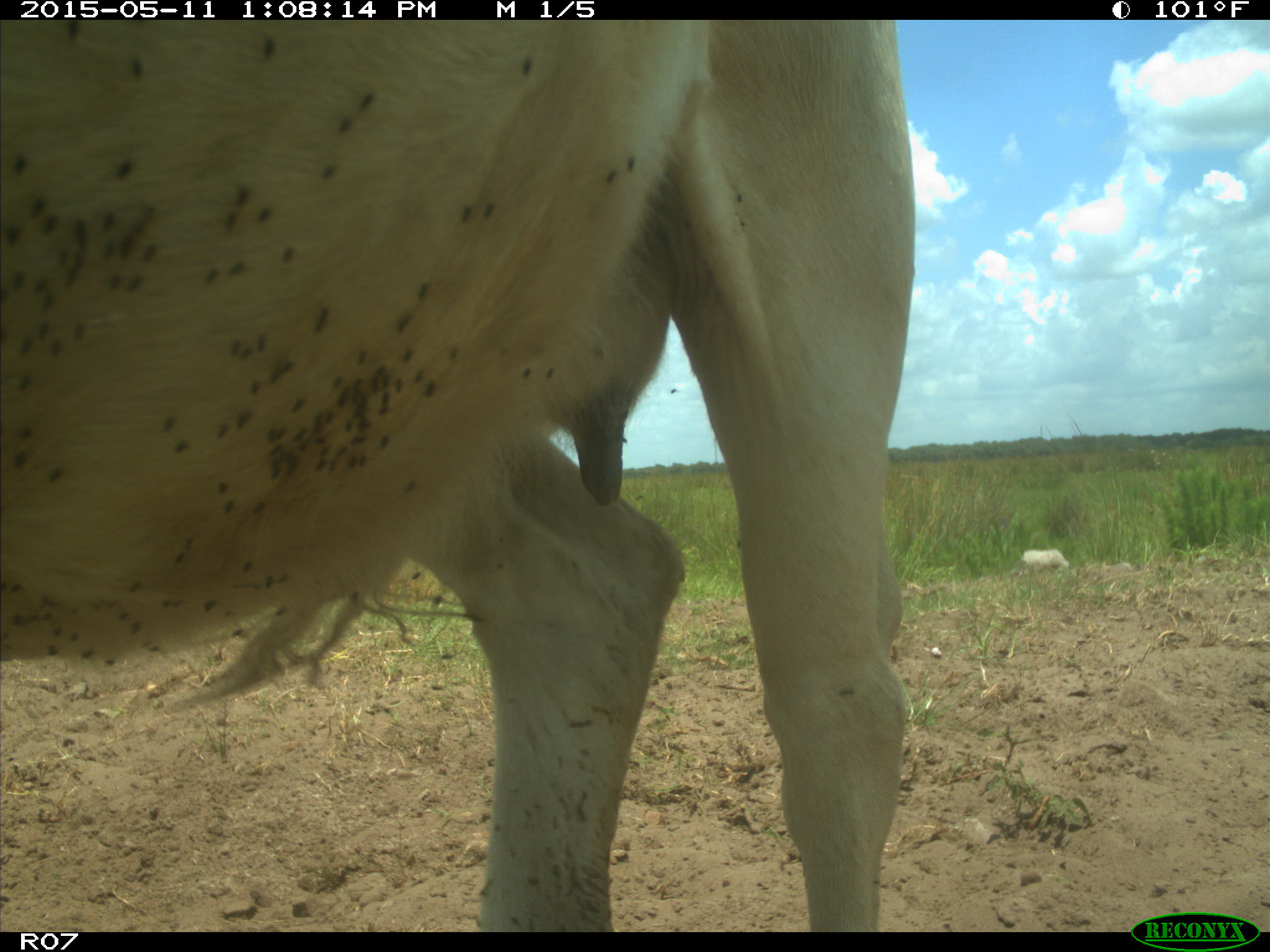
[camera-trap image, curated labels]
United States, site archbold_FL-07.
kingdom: Animalia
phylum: Chordata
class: Mammalia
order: Artiodactyla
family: Bovidae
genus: Bos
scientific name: Bos taurus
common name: domestic cow